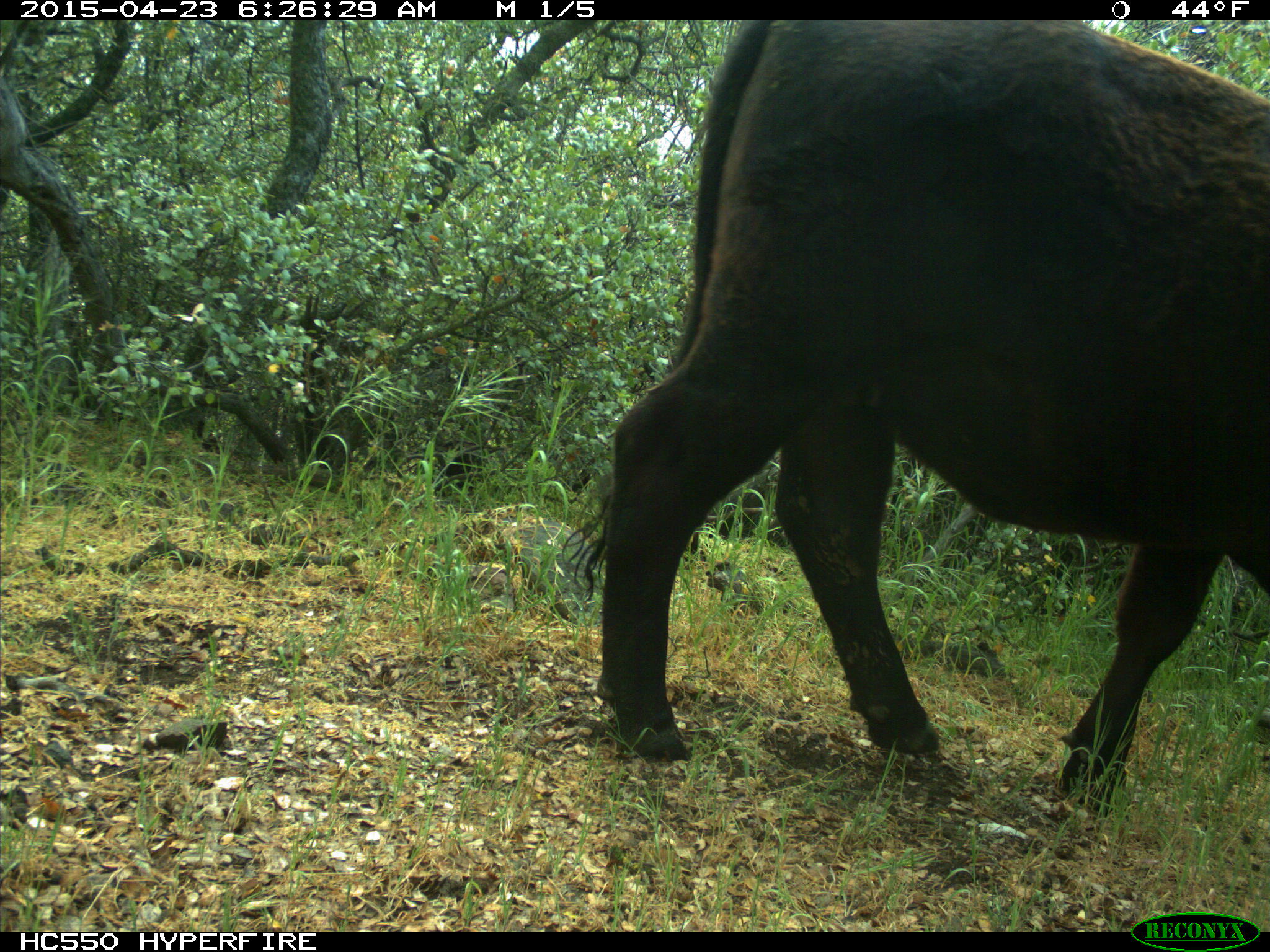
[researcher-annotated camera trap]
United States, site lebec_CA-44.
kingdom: Animalia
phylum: Chordata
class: Mammalia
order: Artiodactyla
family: Bovidae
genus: Bos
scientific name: Bos taurus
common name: domestic cow